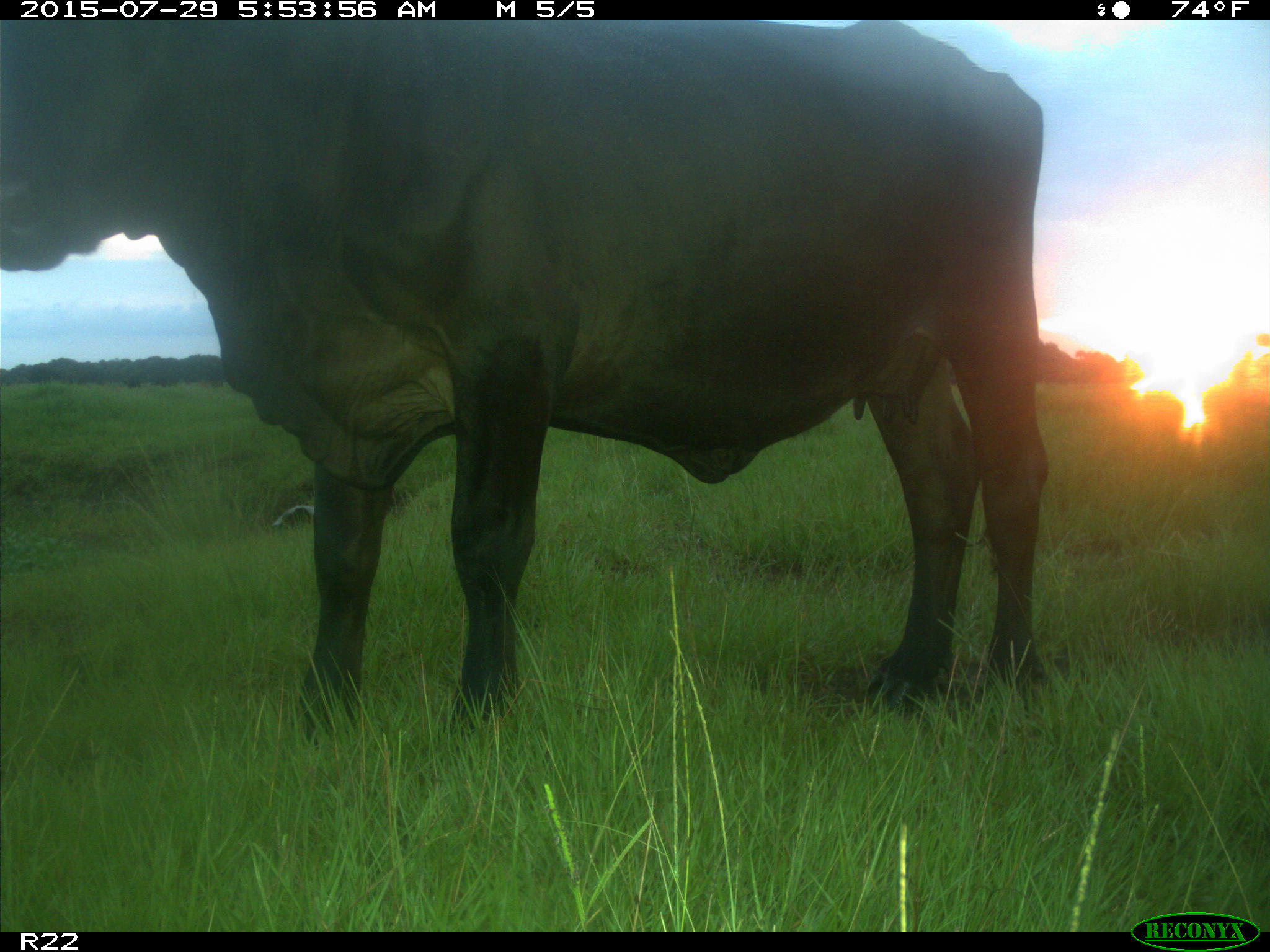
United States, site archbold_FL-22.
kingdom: Animalia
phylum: Chordata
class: Mammalia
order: Artiodactyla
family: Bovidae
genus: Bos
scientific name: Bos taurus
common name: domestic cow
Bos taurus (domestic cow).